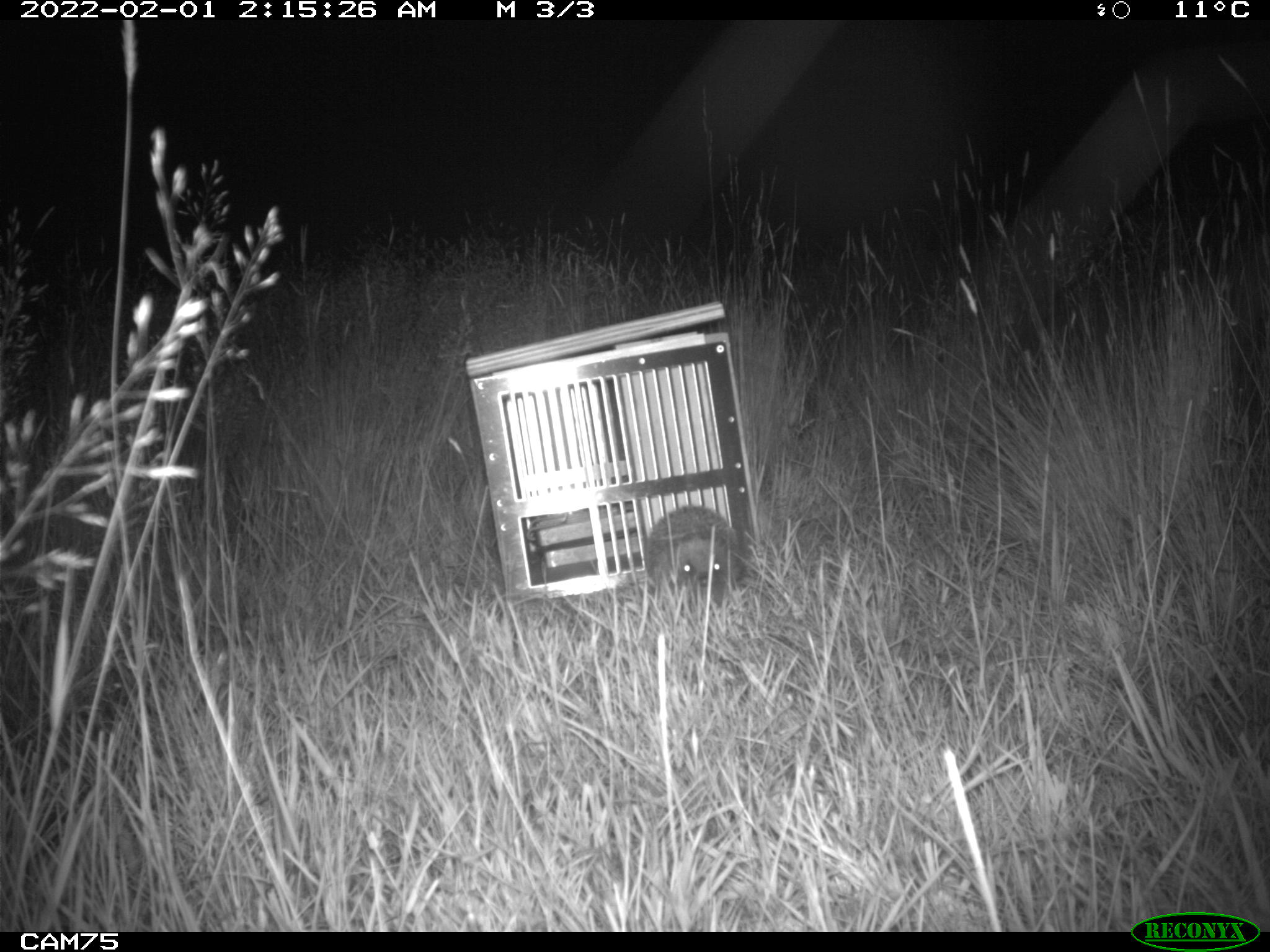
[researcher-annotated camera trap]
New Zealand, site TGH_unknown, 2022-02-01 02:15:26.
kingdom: Animalia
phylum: Chordata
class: Mammalia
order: Eulipotyphla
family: Erinaceidae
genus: Erinaceus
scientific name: Erinaceus europaeus europaeus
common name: european hedgehog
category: hedgehog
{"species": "hedgehog (european hedgehog) (Erinaceus europaeus europaeus)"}